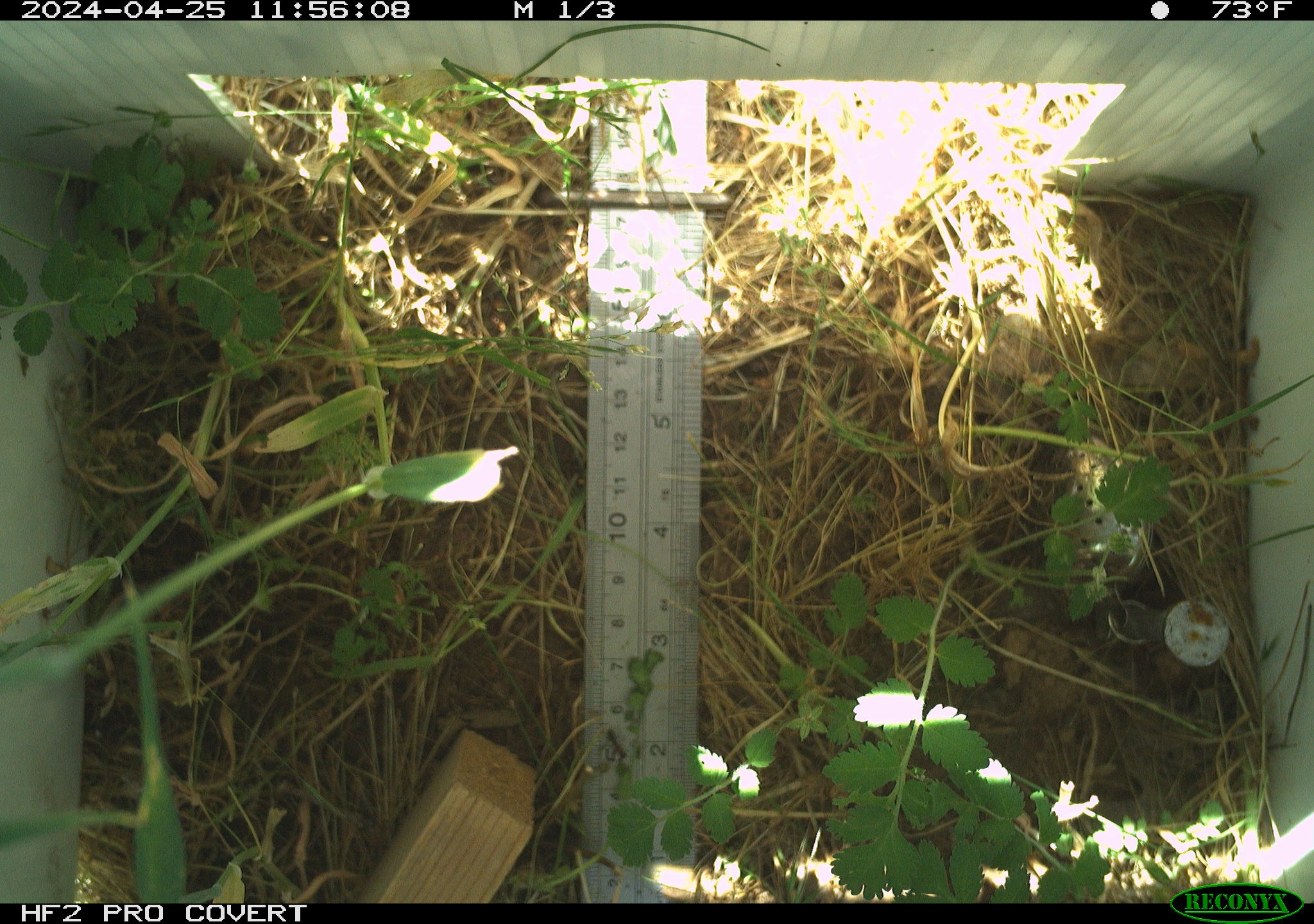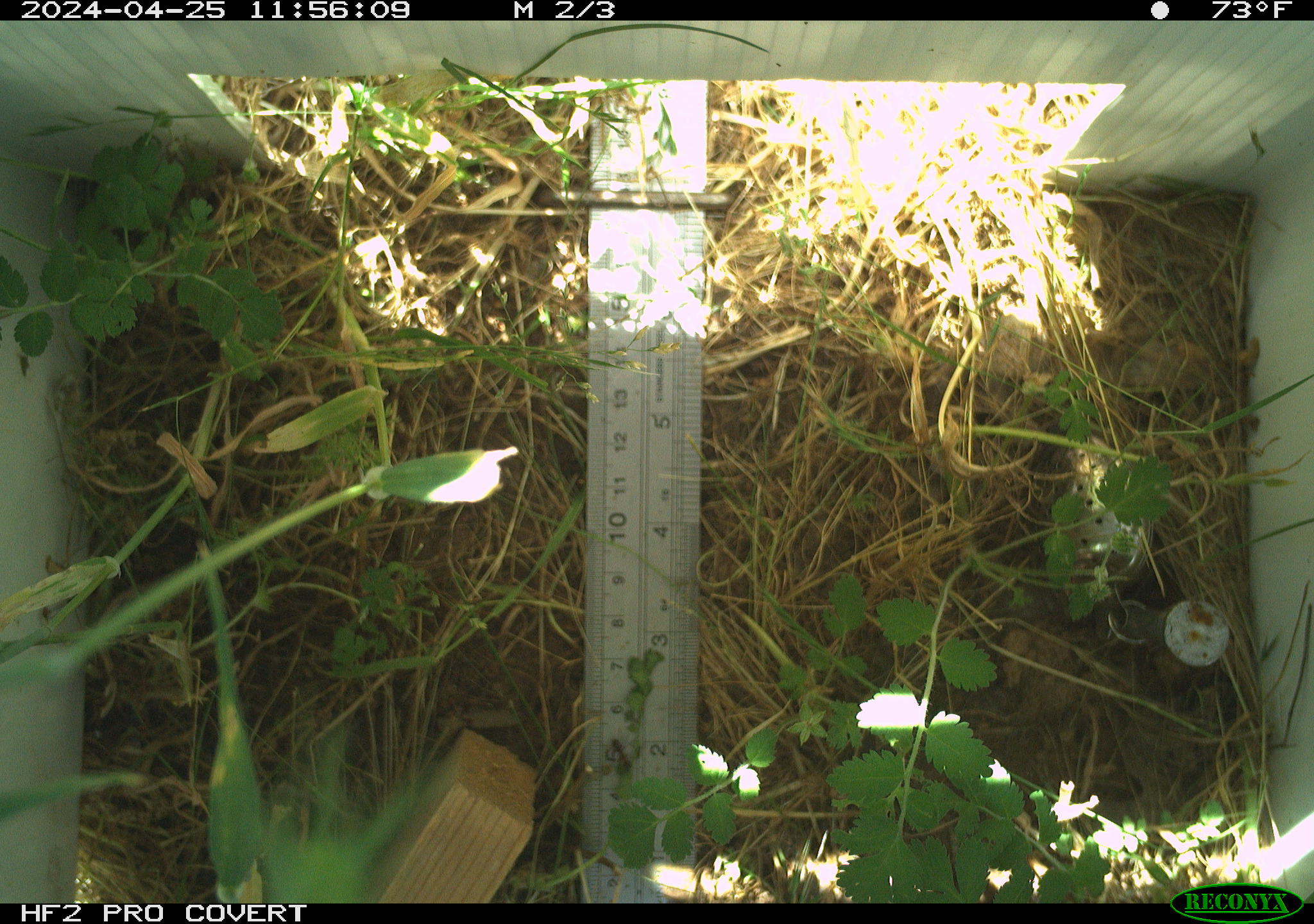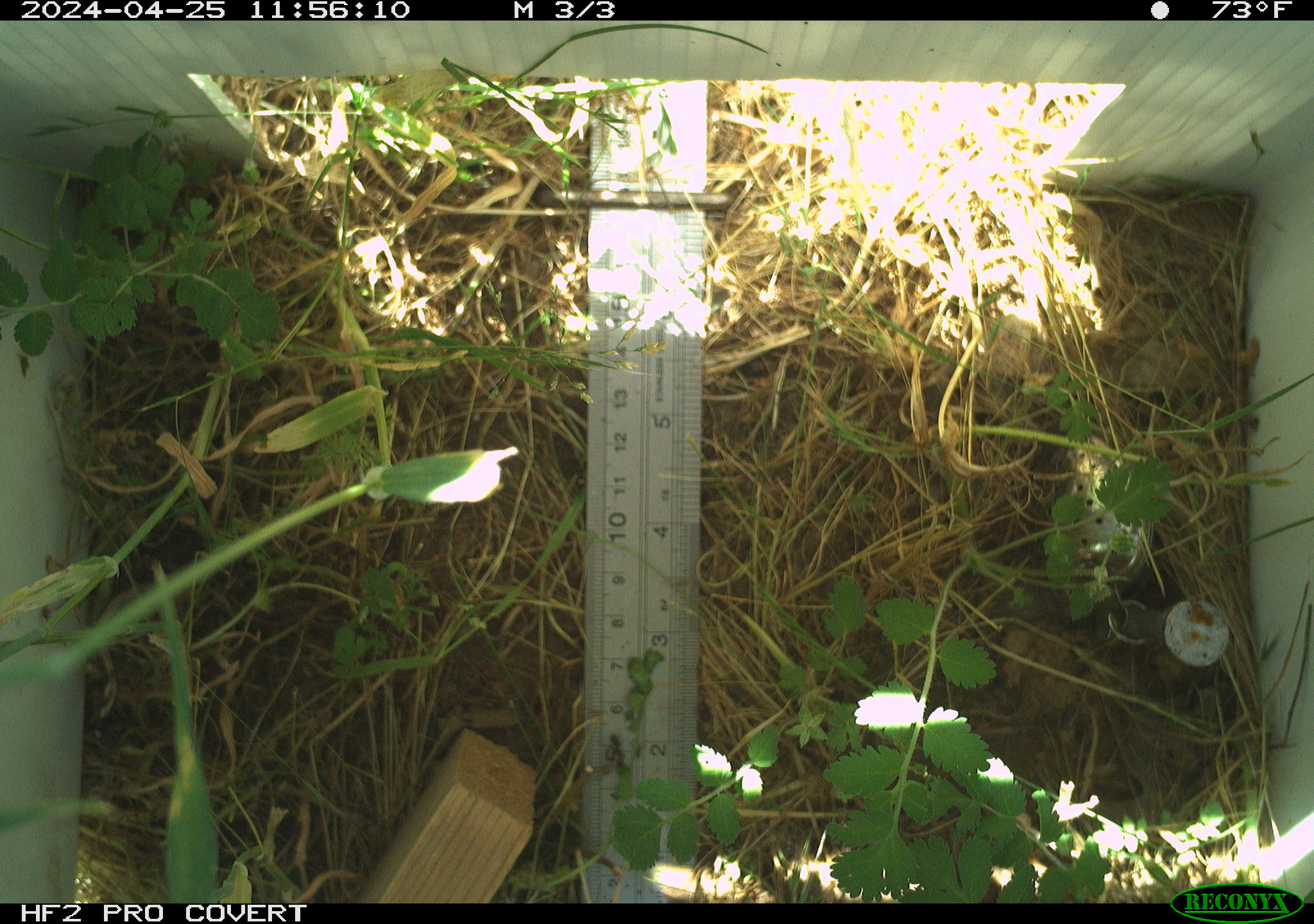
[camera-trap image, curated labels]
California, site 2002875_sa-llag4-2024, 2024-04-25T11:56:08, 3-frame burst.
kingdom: Animalia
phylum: Arthropoda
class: Insecta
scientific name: Insecta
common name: insect